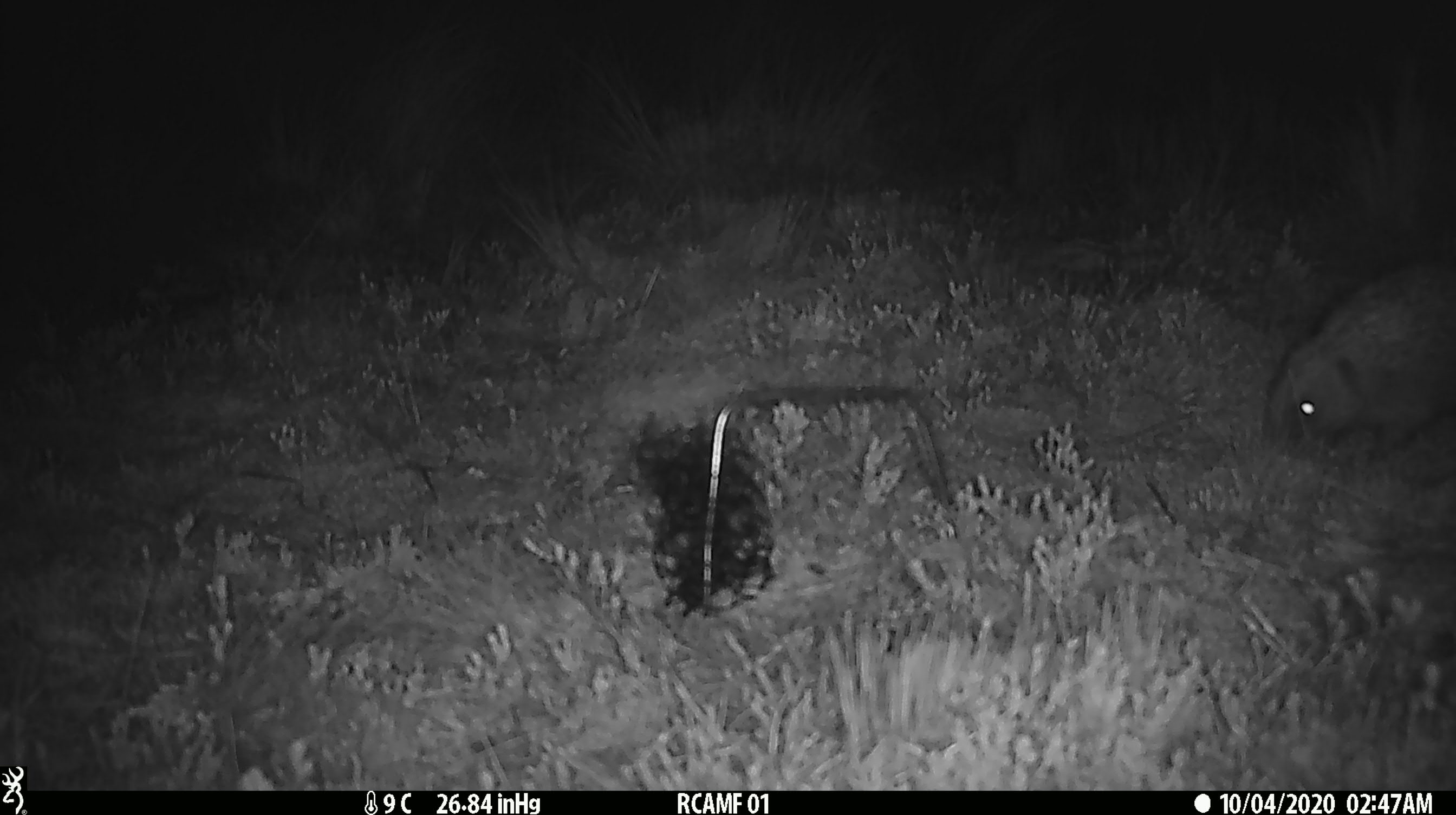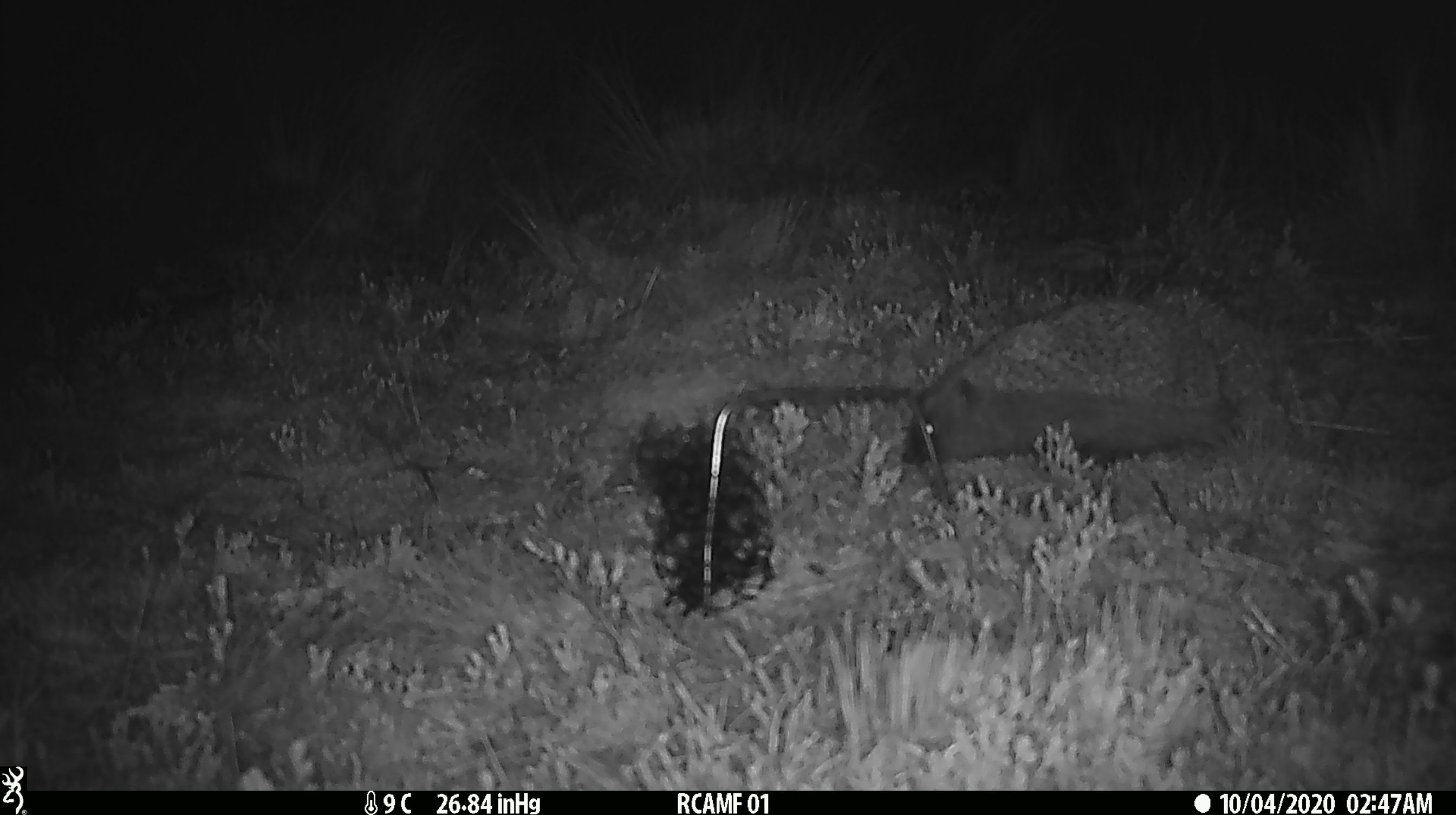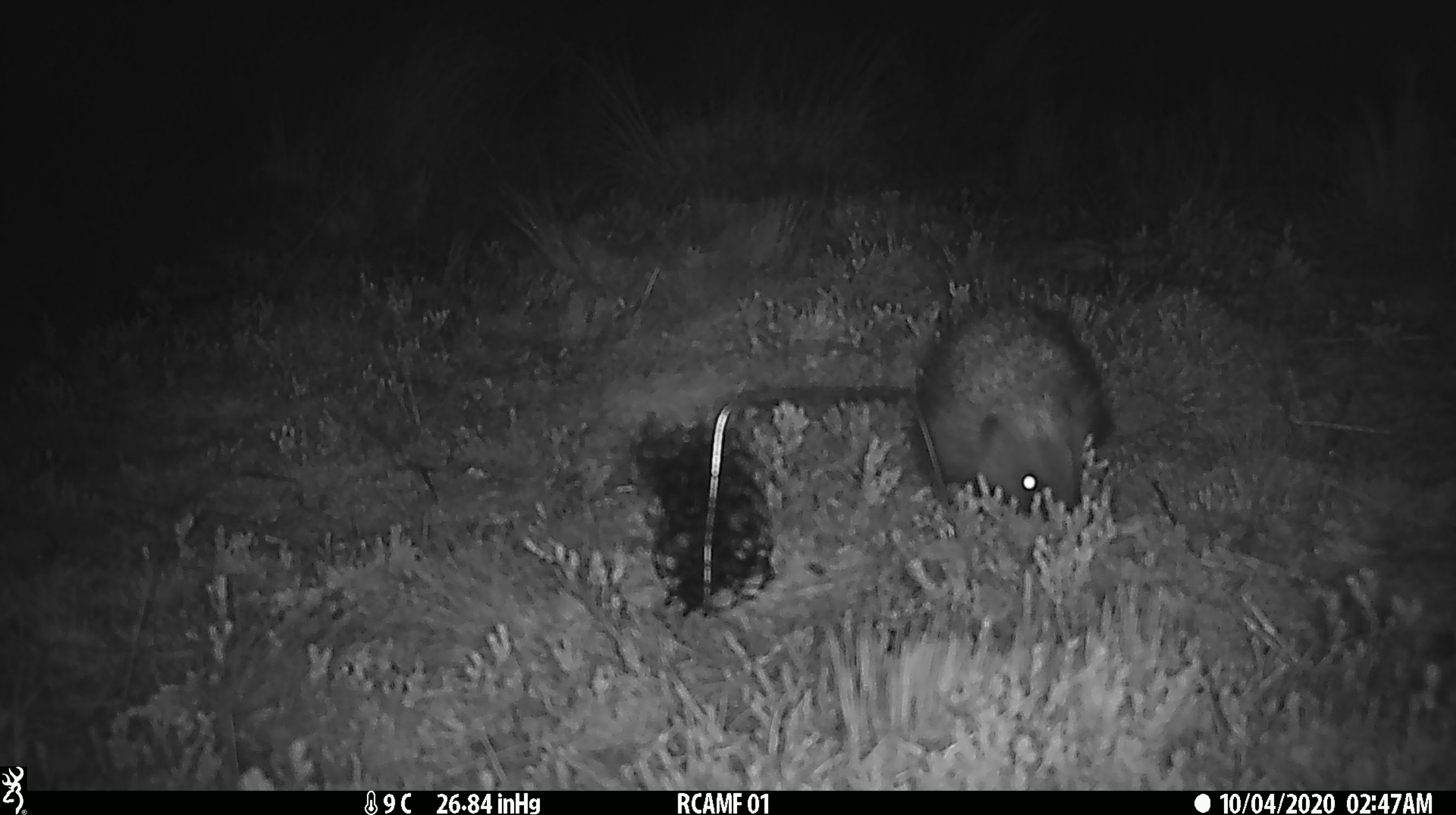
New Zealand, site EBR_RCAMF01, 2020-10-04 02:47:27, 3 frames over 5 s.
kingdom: Animalia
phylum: Chordata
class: Mammalia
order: Eulipotyphla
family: Erinaceidae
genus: Erinaceus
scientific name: Erinaceus europaeus europaeus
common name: european hedgehog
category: hedgehog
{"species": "hedgehog (european hedgehog) (Erinaceus europaeus europaeus)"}